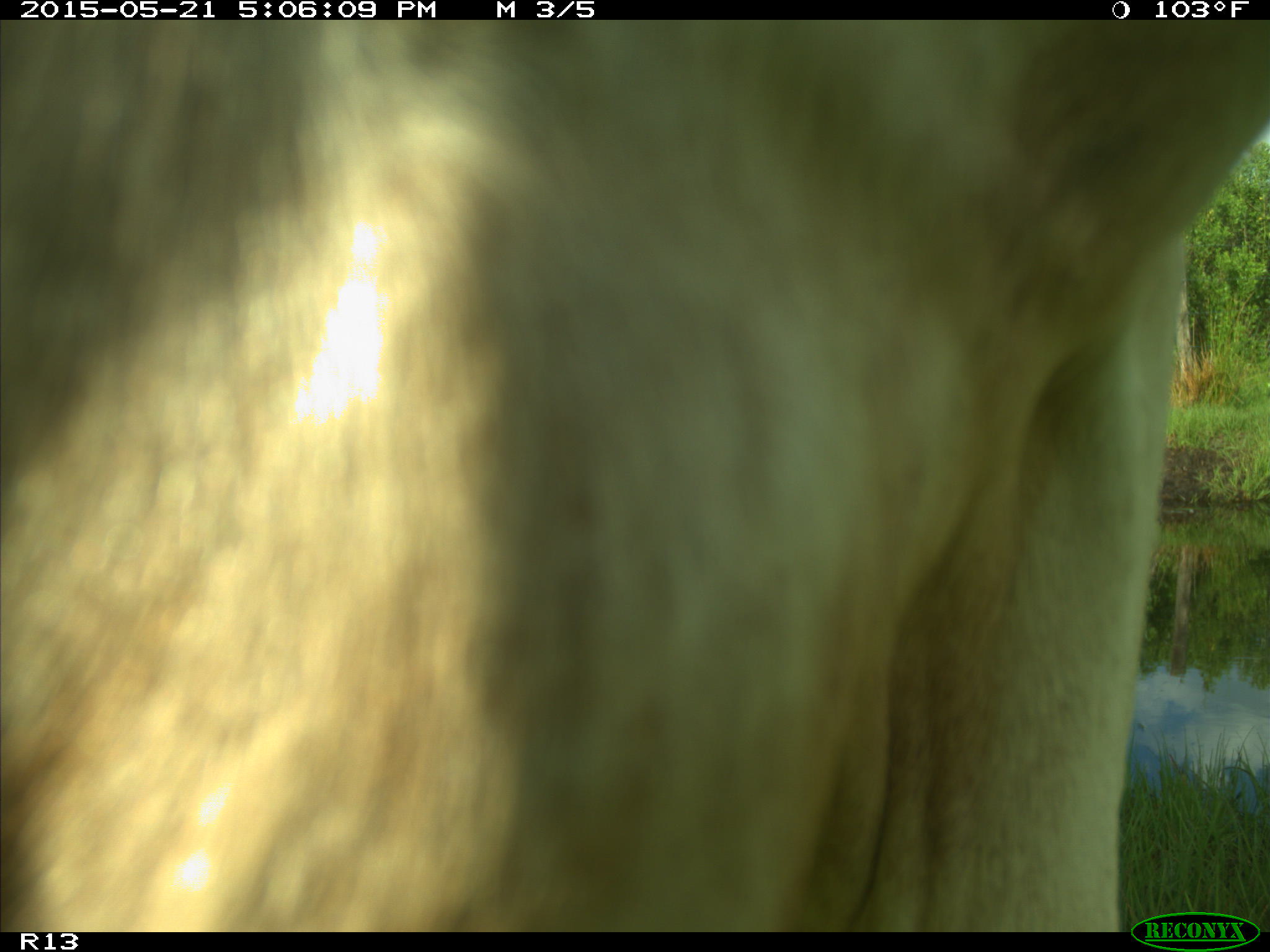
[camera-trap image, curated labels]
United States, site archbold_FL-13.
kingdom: Animalia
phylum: Chordata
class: Mammalia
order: Artiodactyla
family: Bovidae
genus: Bos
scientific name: Bos taurus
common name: domestic cow